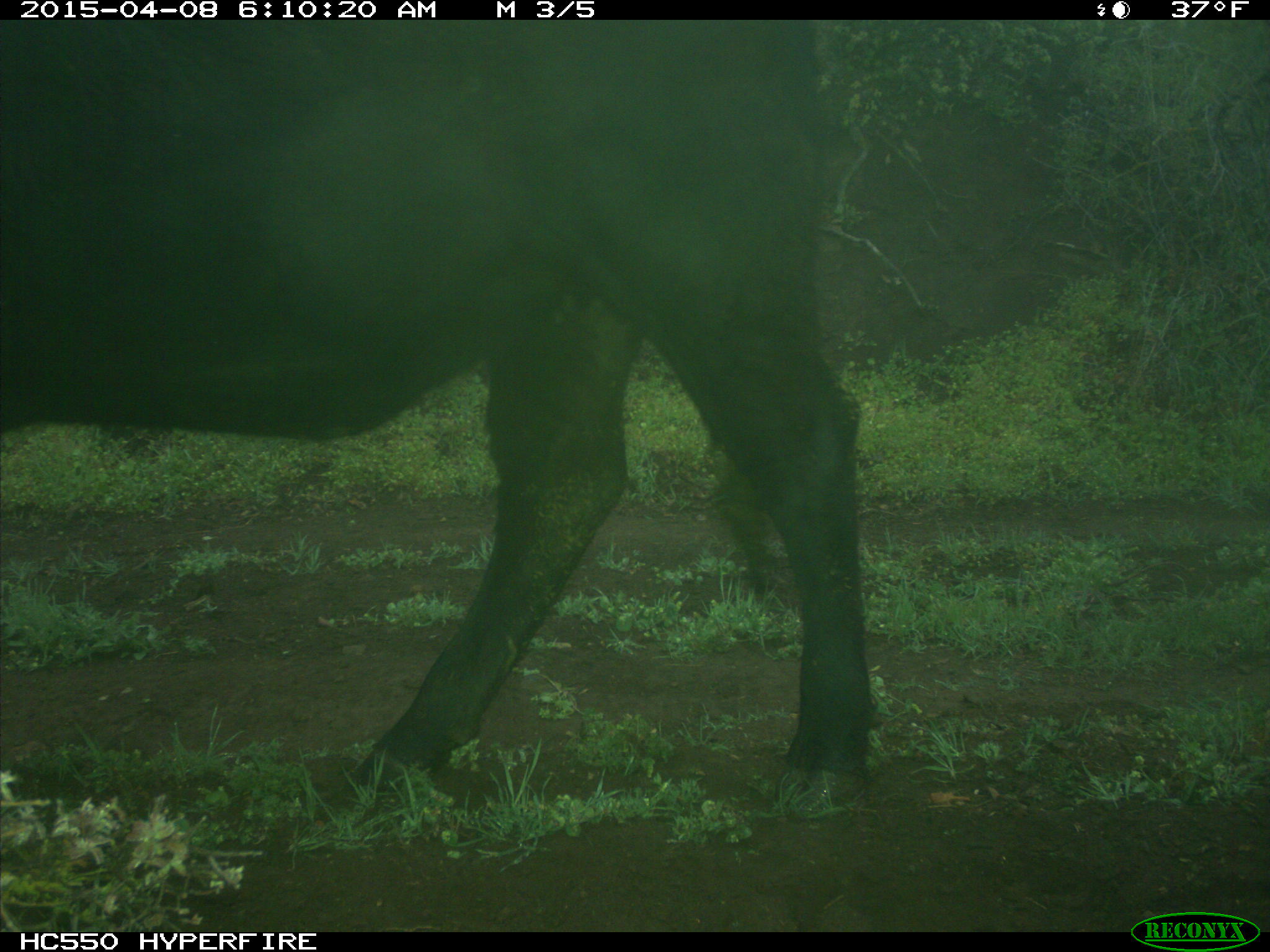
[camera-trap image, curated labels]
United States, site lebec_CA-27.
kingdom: Animalia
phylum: Chordata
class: Mammalia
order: Artiodactyla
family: Bovidae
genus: Bos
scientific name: Bos taurus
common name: domestic cow